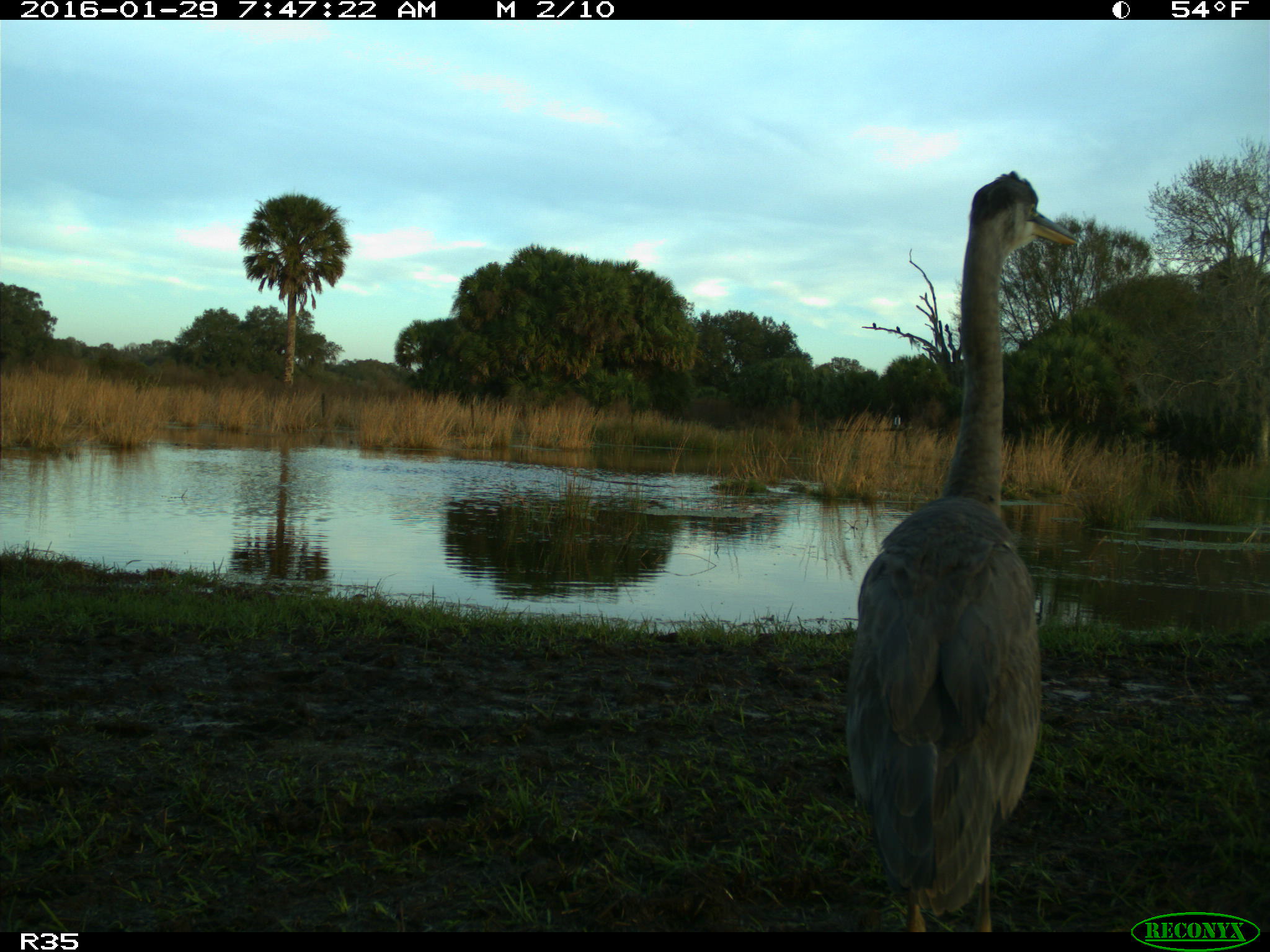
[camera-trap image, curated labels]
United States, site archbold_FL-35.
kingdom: Animalia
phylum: Chordata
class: Aves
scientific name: Aves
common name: birds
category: unidentified bird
Unidentified bird (birds) (Aves).